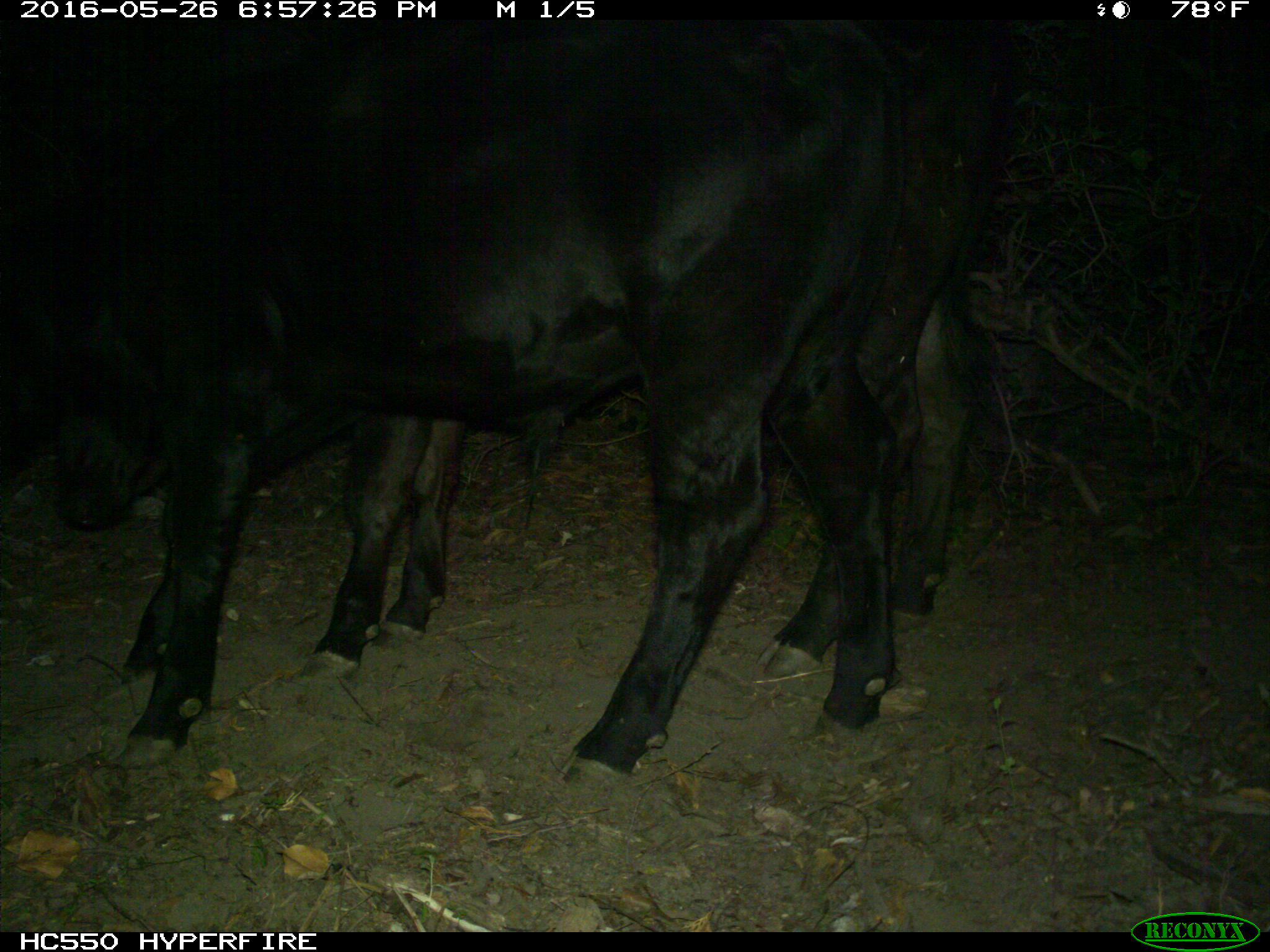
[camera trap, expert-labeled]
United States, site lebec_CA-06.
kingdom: Animalia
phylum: Chordata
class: Mammalia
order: Artiodactyla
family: Bovidae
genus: Bos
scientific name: Bos taurus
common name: domestic cow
Bos taurus (domestic cow).